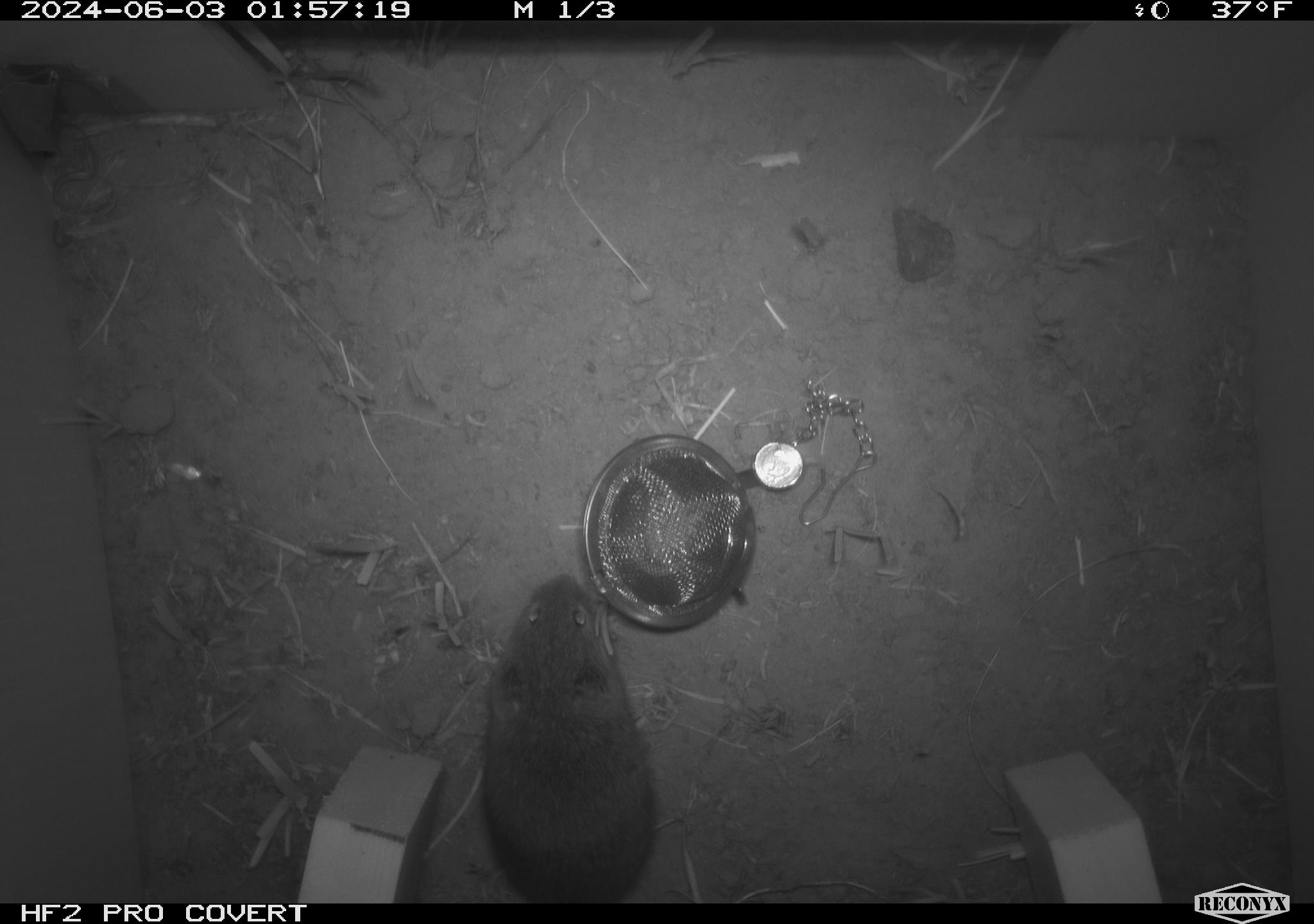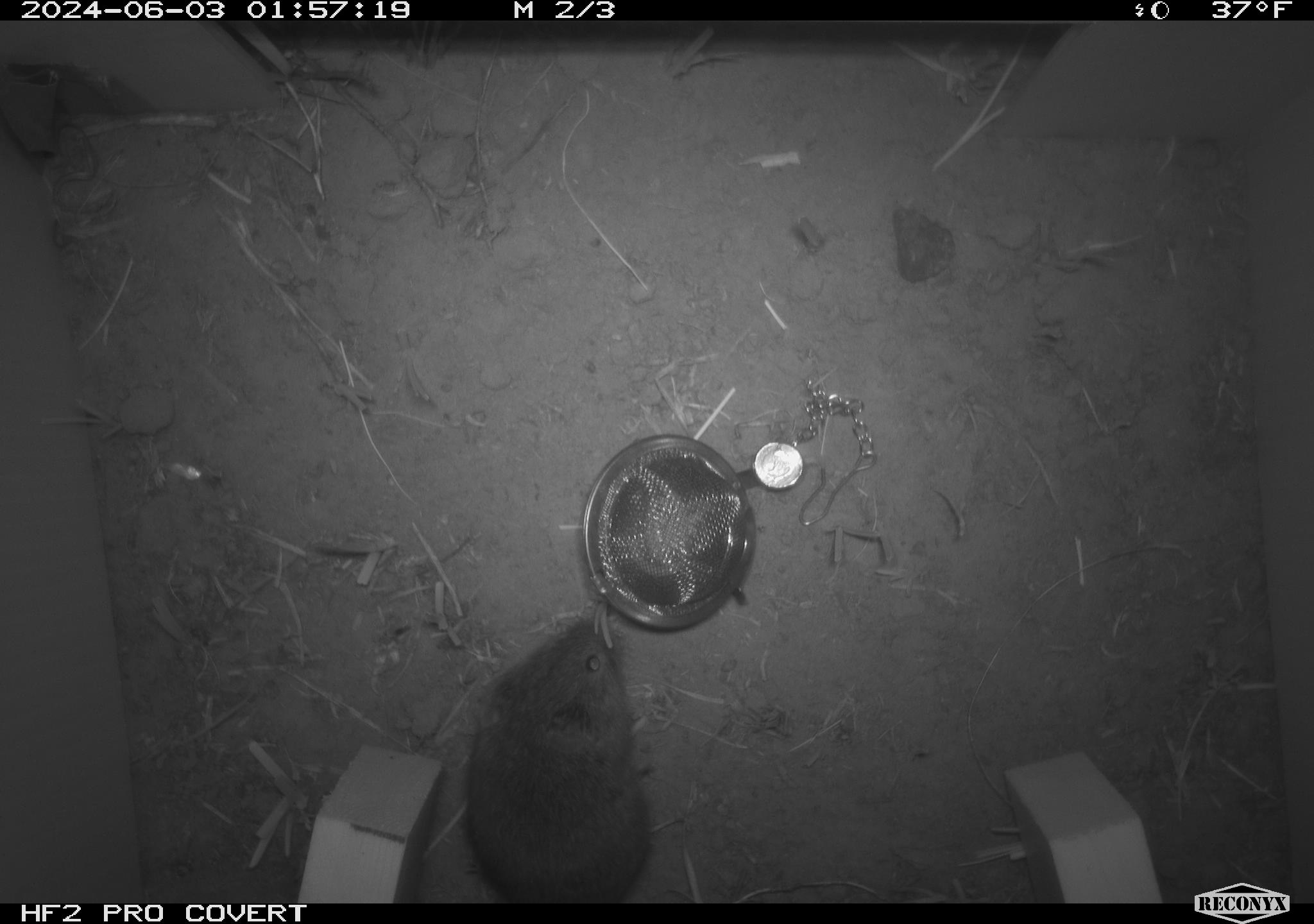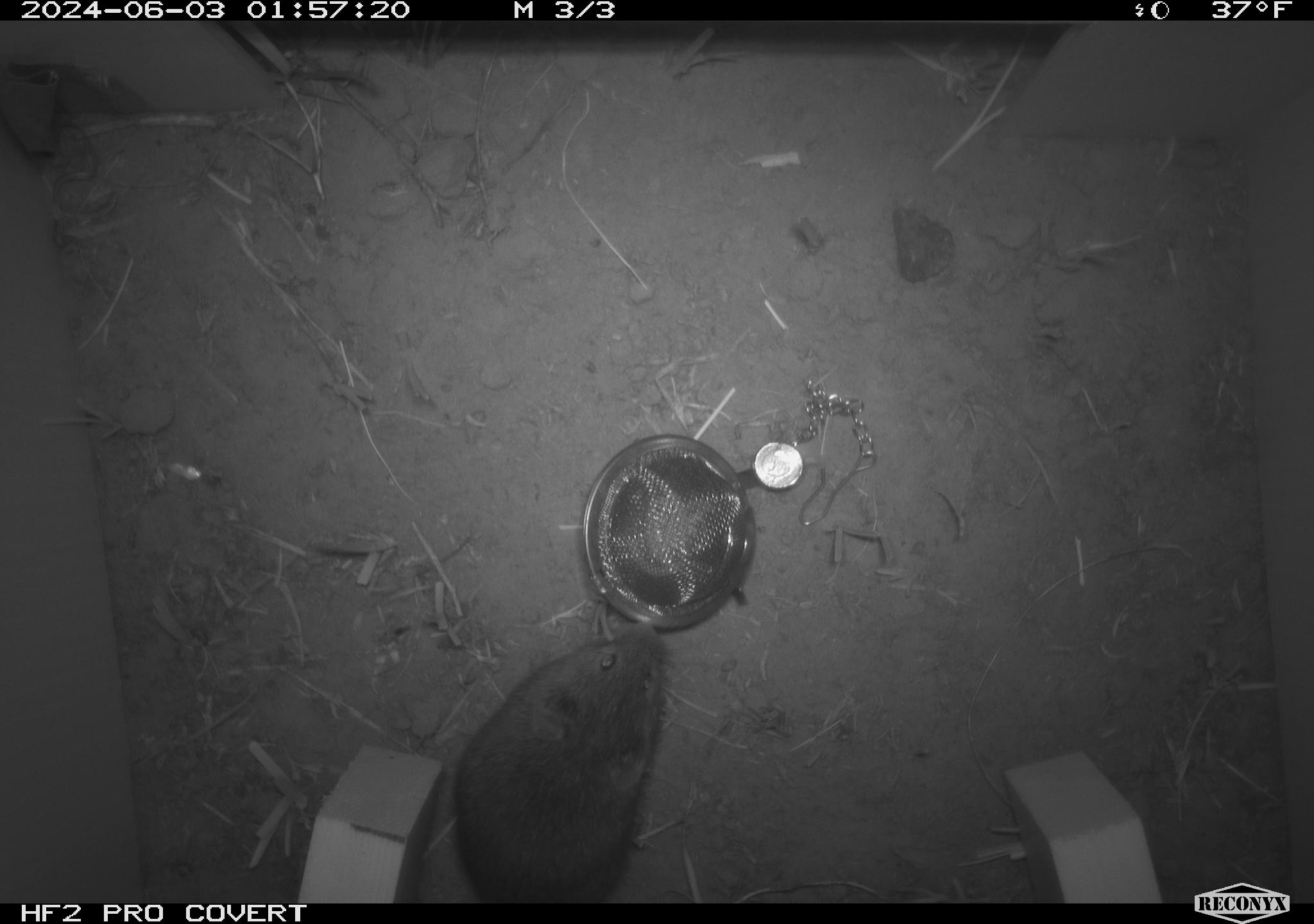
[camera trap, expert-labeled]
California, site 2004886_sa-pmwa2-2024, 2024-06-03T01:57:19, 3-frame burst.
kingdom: Animalia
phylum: Chordata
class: Mammalia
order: Rodentia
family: Cricetidae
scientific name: Arvicolinae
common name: voles, lemmings, and muskrats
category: arvicolinae subfamily